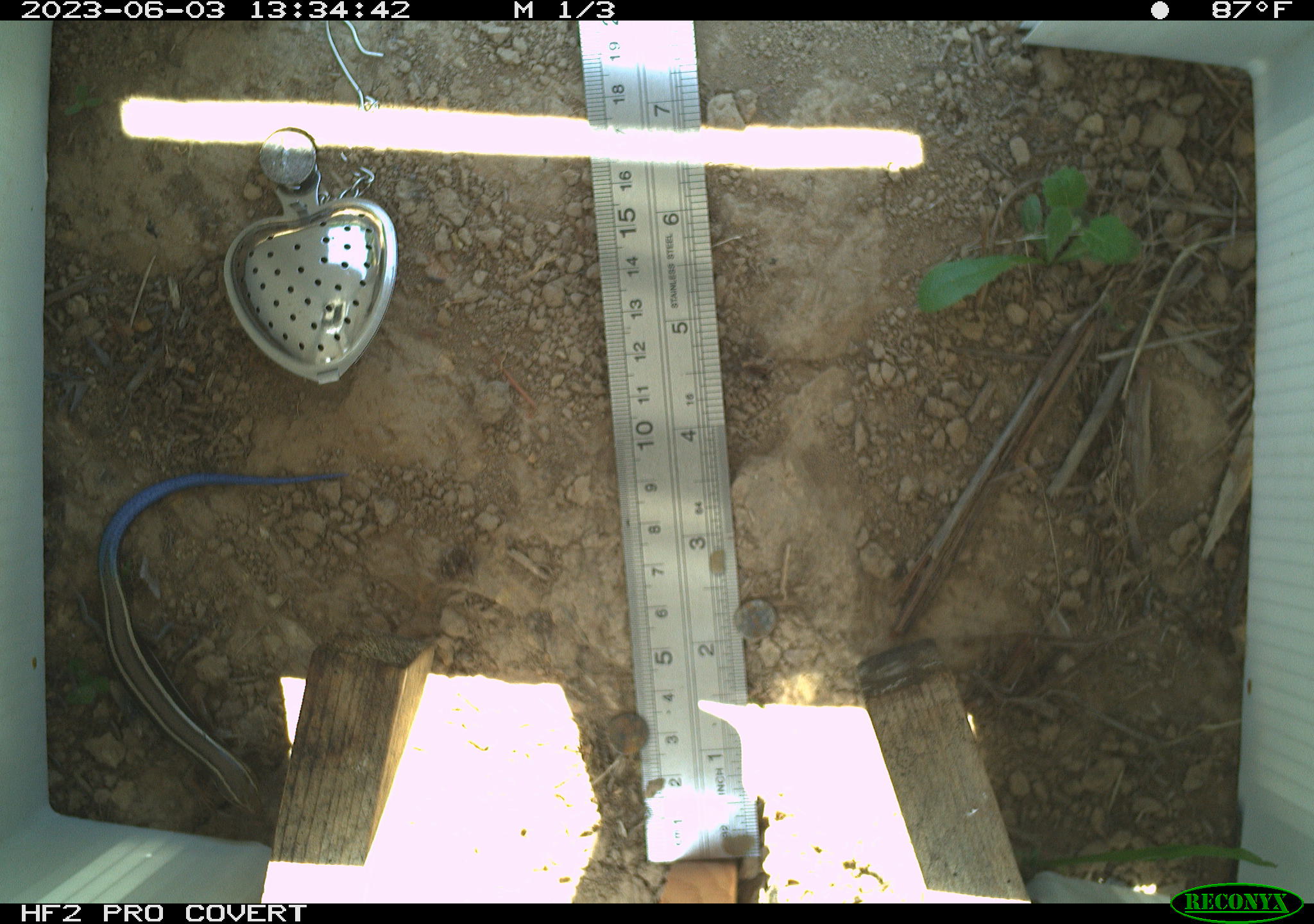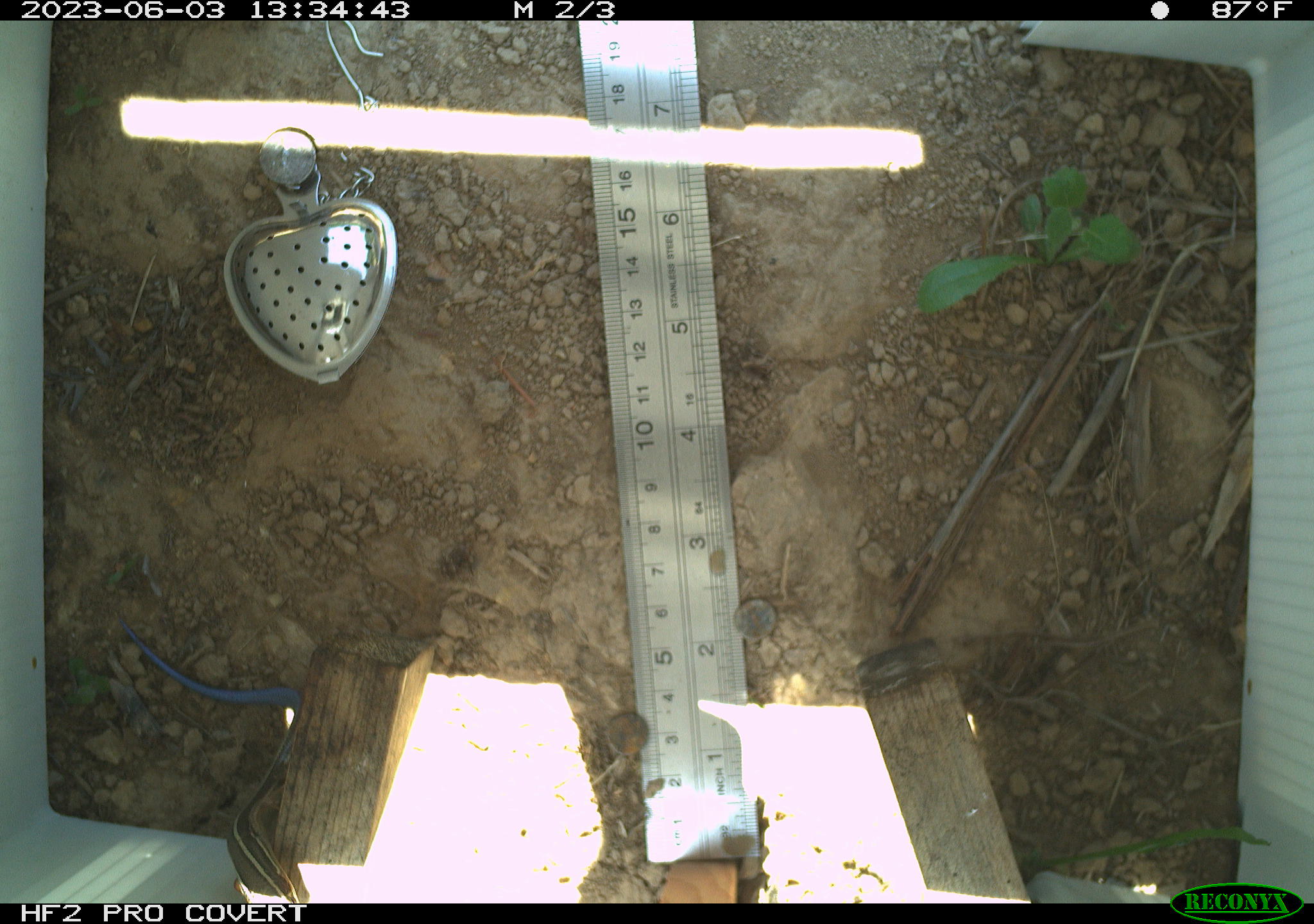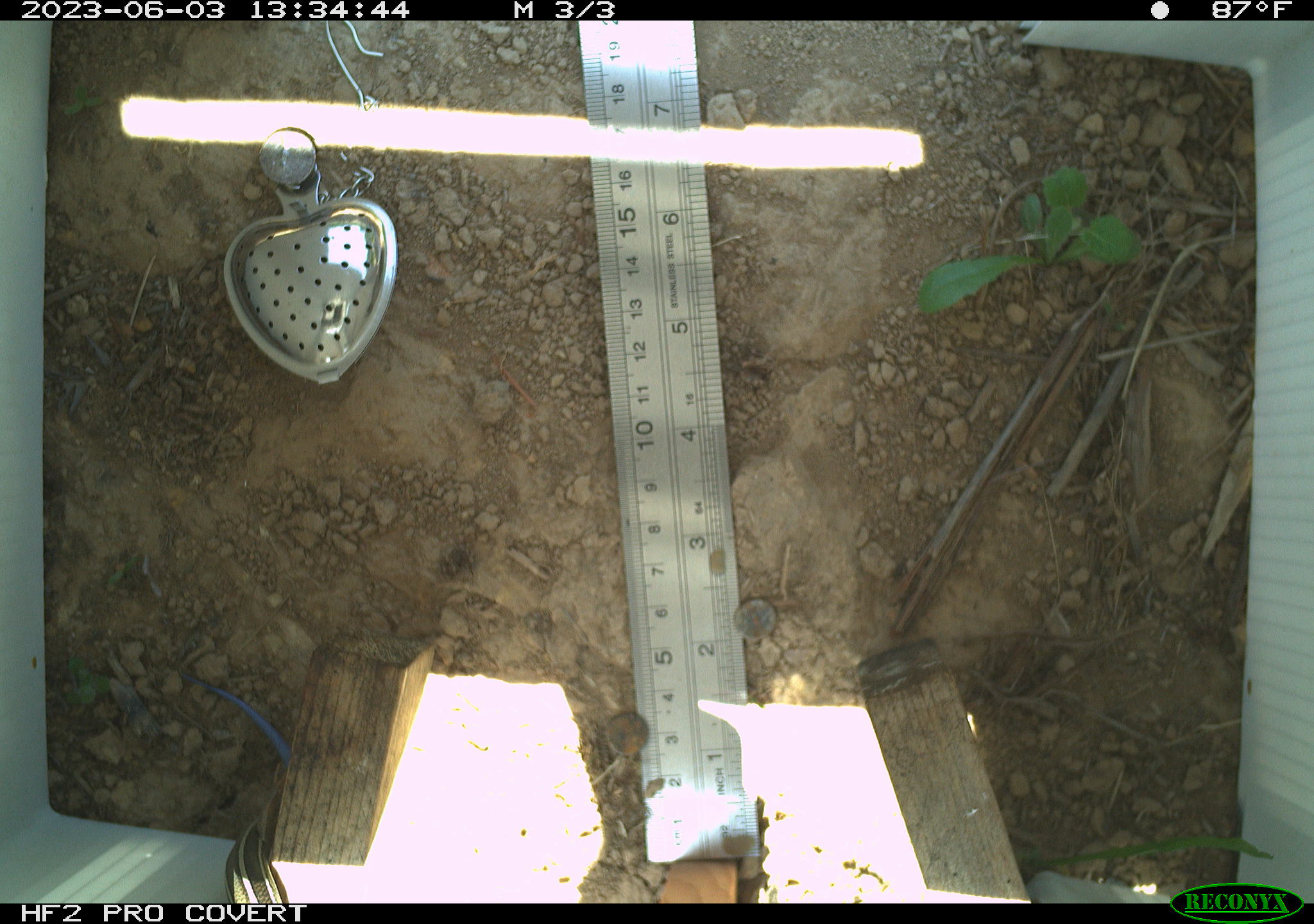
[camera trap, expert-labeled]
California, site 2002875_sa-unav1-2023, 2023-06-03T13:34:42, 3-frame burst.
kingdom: Animalia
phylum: Chordata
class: Reptilia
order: Squamata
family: Scincidae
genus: Plestiodon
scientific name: Plestiodon skiltonianus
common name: western skink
Western skink (Plestiodon skiltonianus).